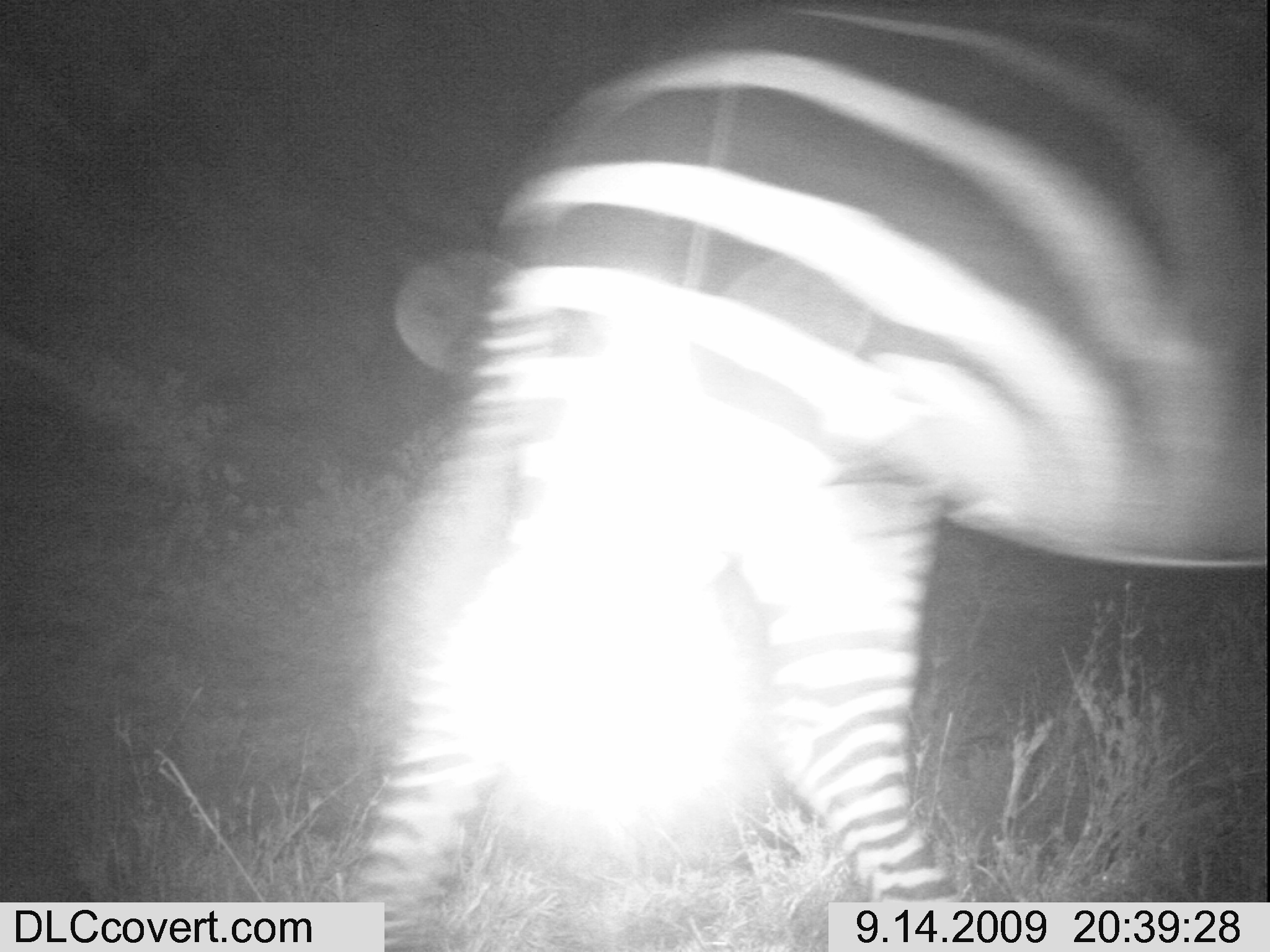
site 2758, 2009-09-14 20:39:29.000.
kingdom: Animalia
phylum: Chordata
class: Mammalia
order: Perissodactyla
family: Equidae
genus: Equus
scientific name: Equus quagga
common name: plains zebra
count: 1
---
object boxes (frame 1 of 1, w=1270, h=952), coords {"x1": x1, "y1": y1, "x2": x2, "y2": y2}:
equus quagga: {"x1": 346, "y1": 0, "x2": 1270, "y2": 940}